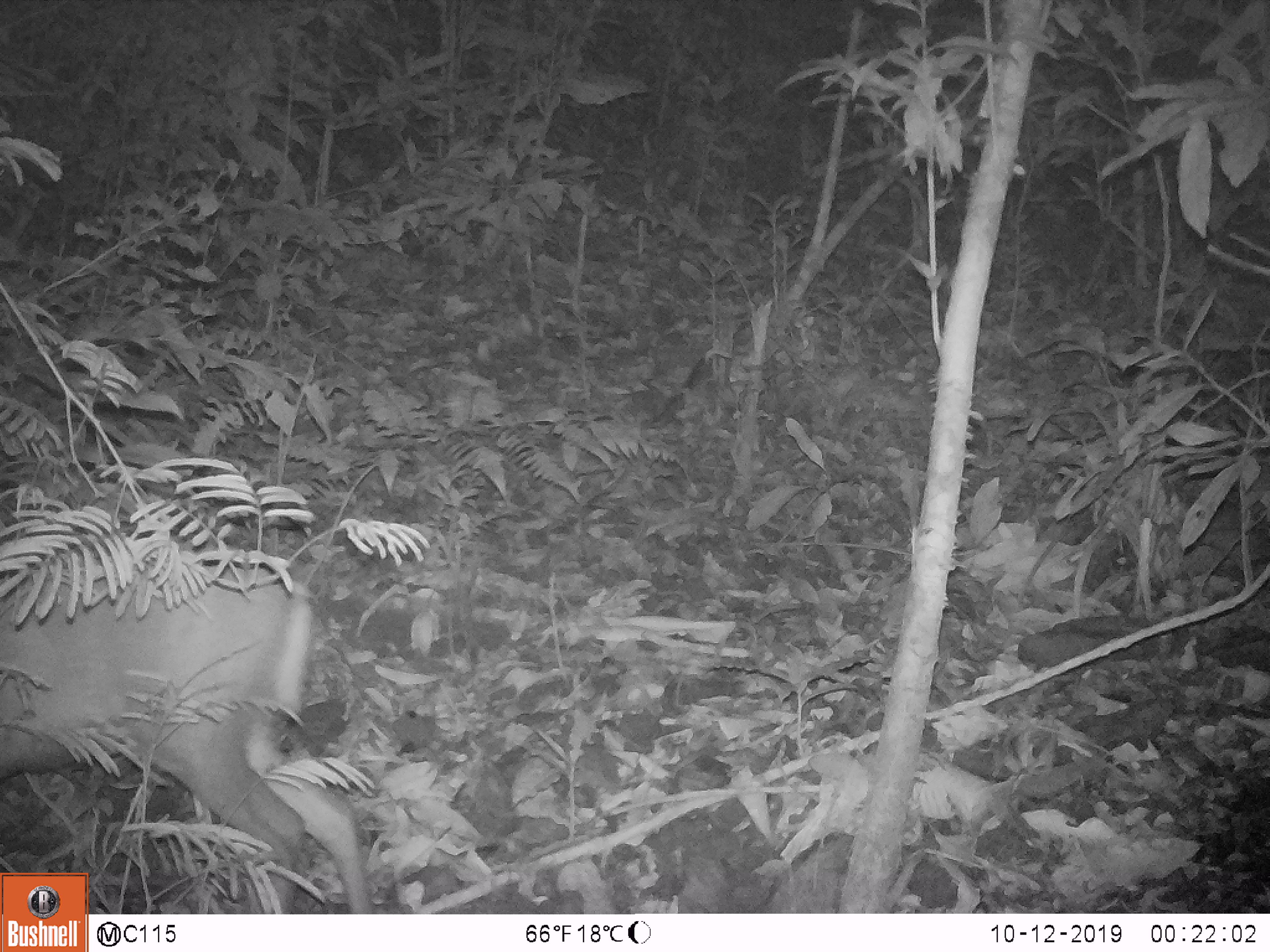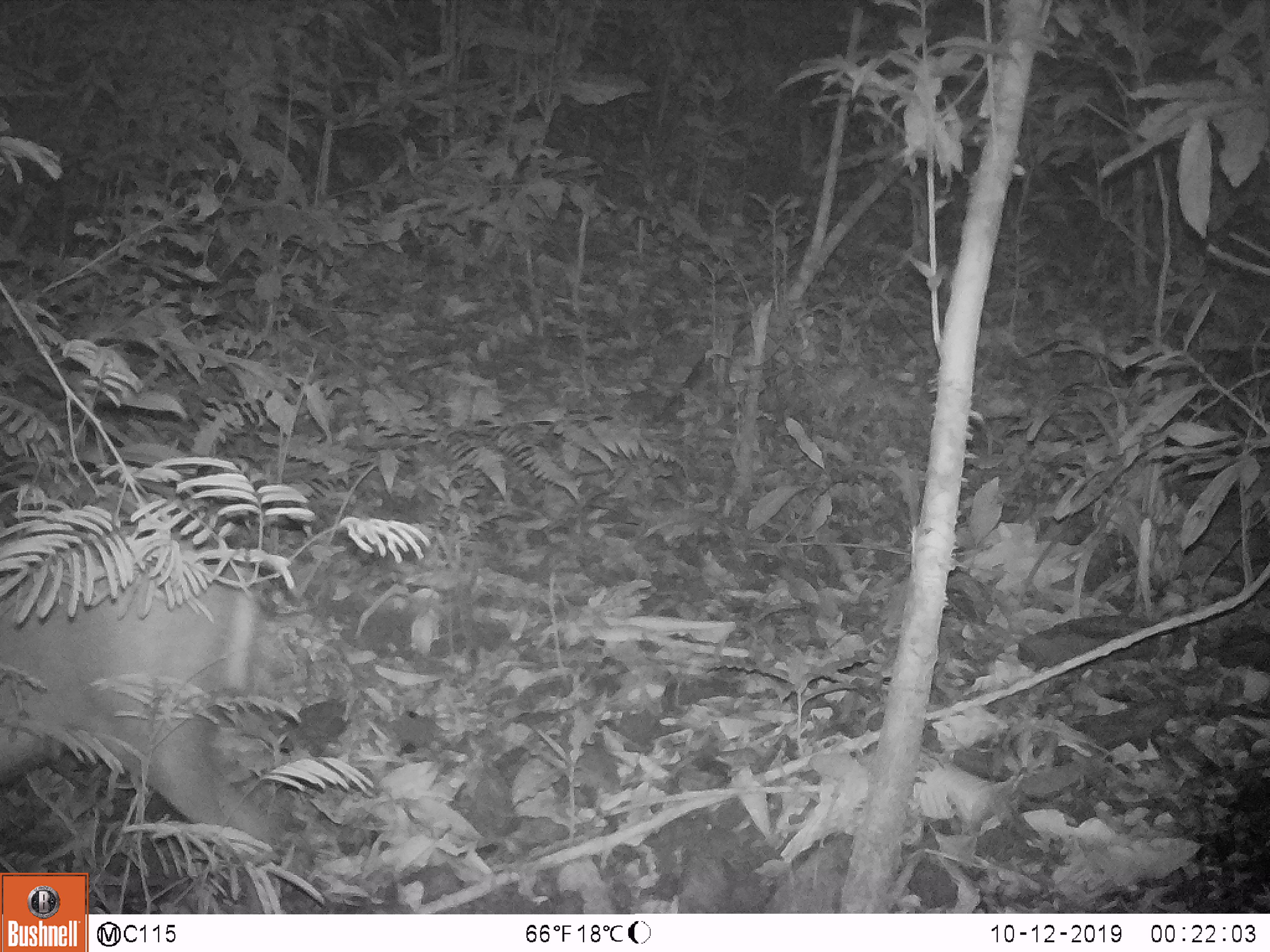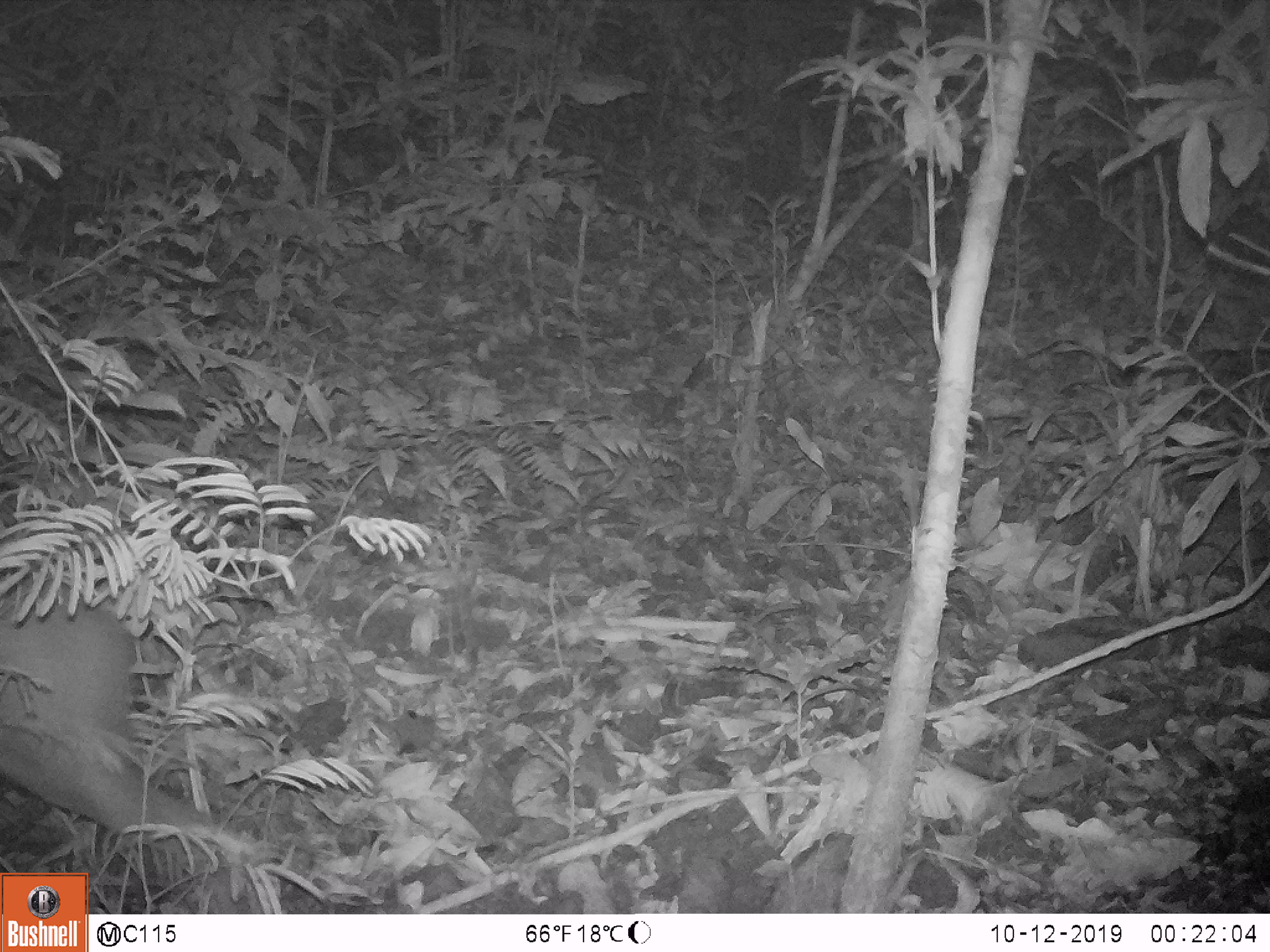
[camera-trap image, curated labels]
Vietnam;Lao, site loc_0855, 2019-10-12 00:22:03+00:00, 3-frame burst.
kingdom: Animalia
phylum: Chordata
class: Mammalia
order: Artiodactyla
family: Cervidae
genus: Muntiacus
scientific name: Muntiacus rooseveltorum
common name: roosevelt's muntjac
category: roosevelts muntjac group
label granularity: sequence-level